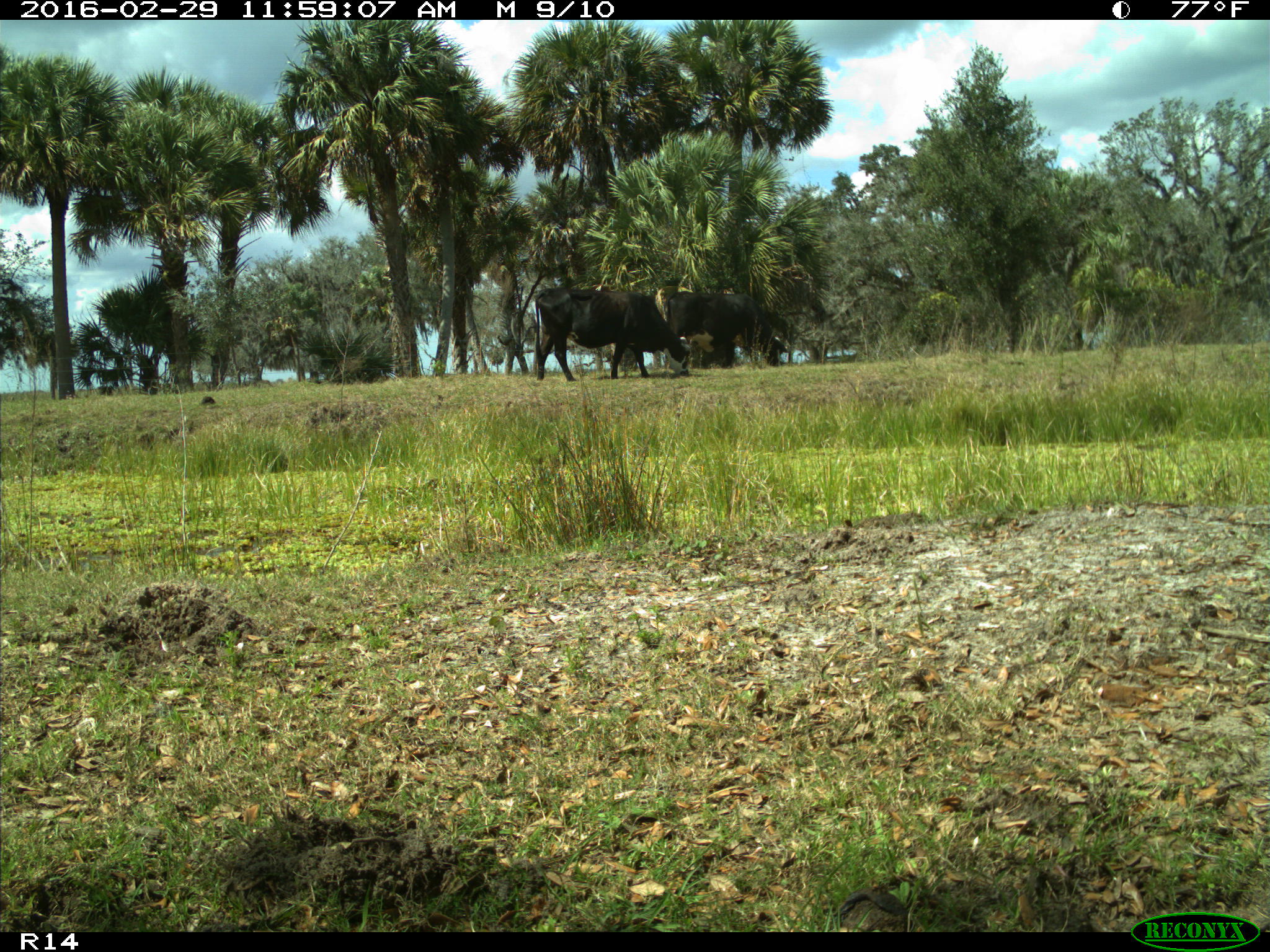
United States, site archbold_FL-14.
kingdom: Animalia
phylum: Chordata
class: Mammalia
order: Artiodactyla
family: Bovidae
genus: Bos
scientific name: Bos taurus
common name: domestic cow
Bos taurus (domestic cow).